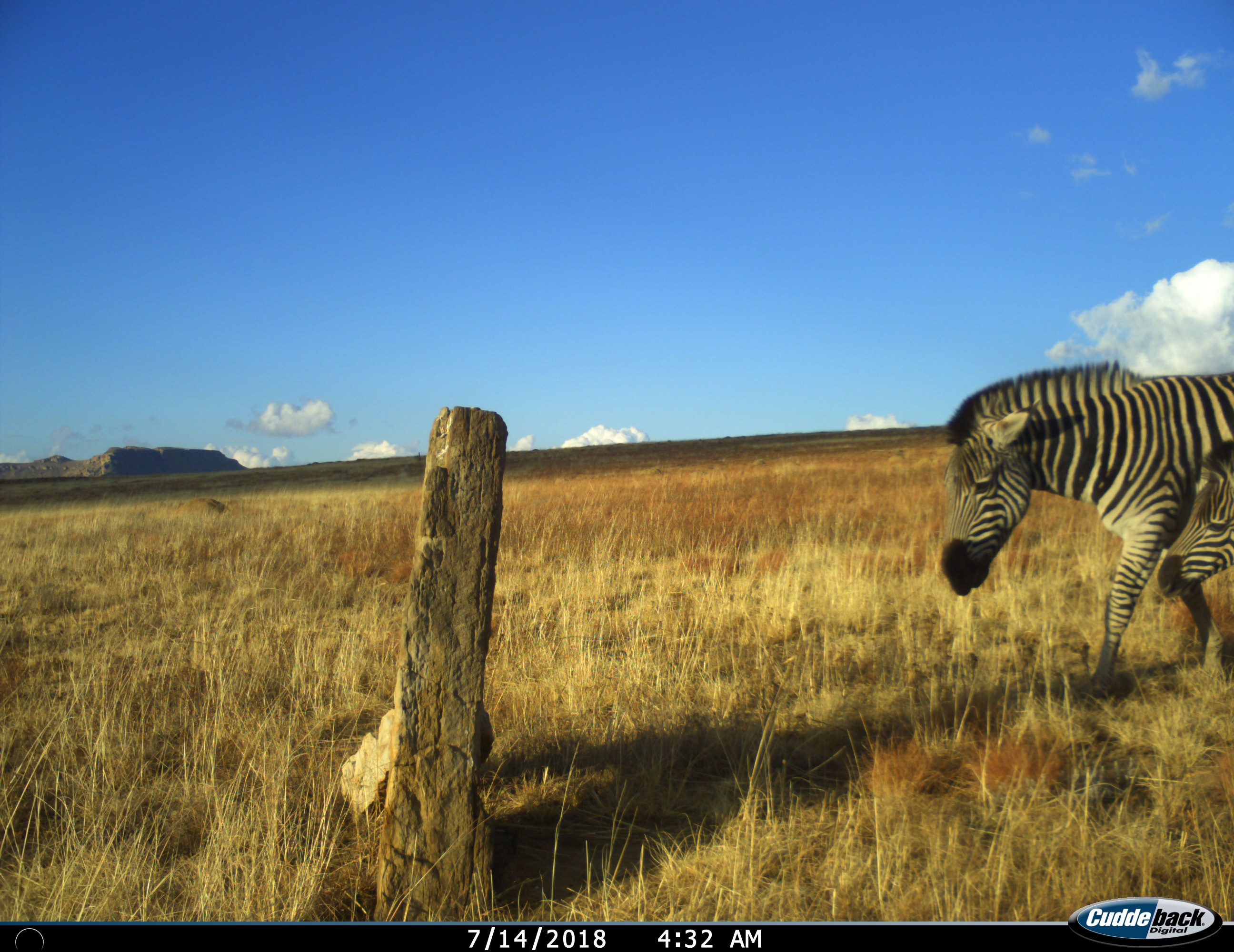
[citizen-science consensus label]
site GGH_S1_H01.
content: unidentified animal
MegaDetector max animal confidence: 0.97